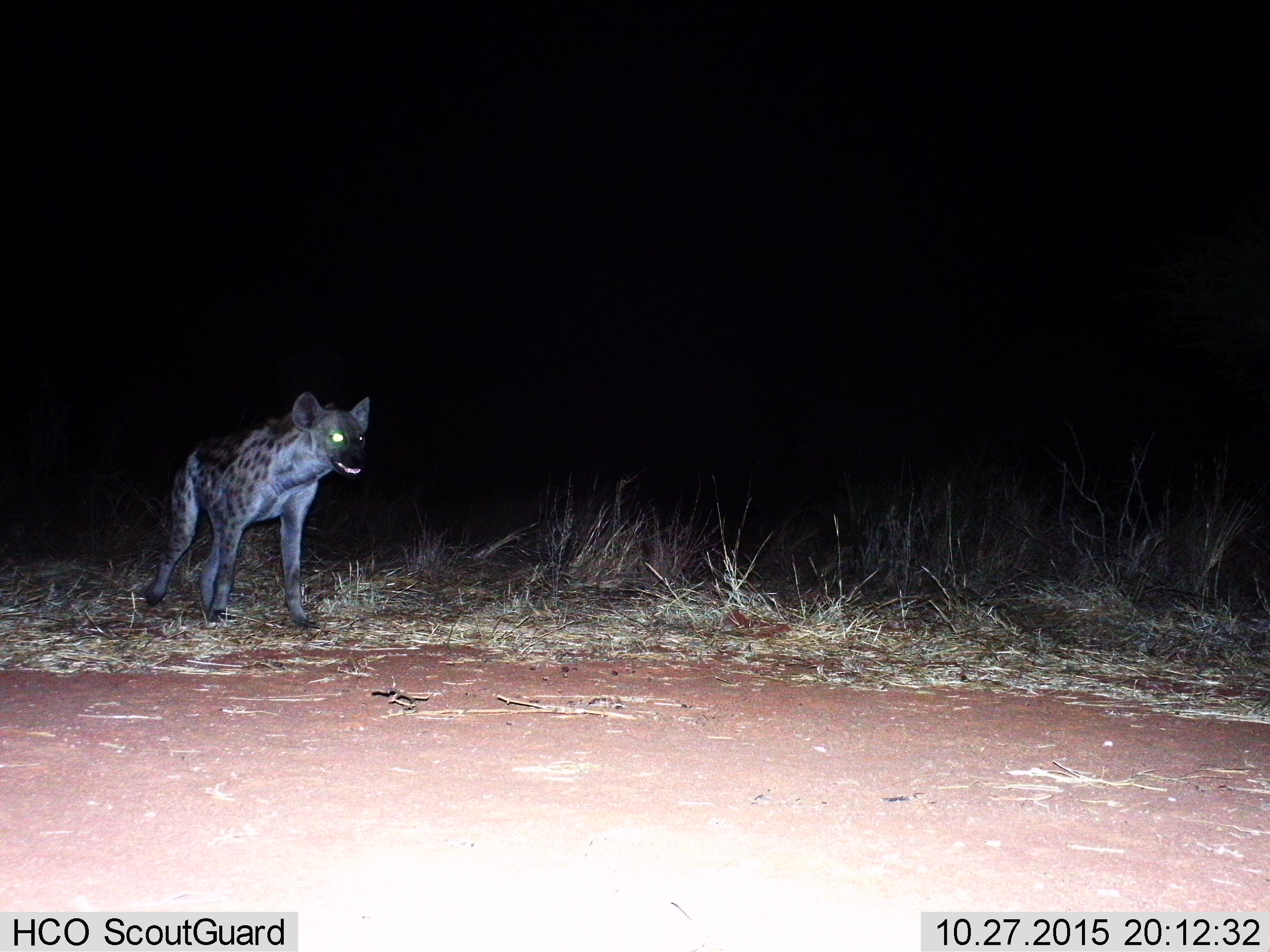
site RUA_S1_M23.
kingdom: Animalia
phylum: Chordata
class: Mammalia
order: Carnivora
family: Hyaenidae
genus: Crocuta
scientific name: Crocuta crocuta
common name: spotted hyena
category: hyenaspotted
Hyenaspotted (spotted hyena) (Crocuta crocuta), count 1. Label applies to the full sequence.